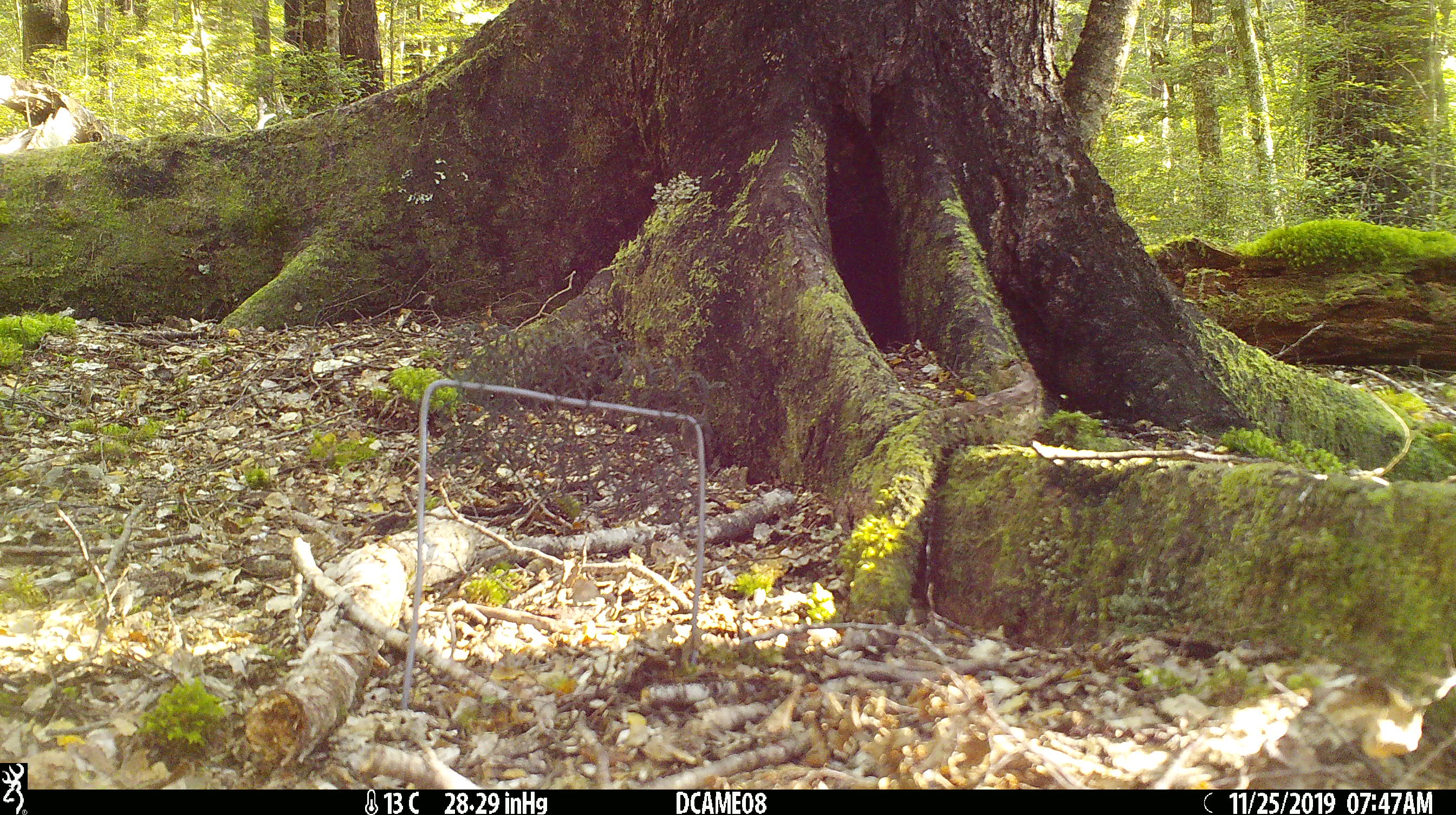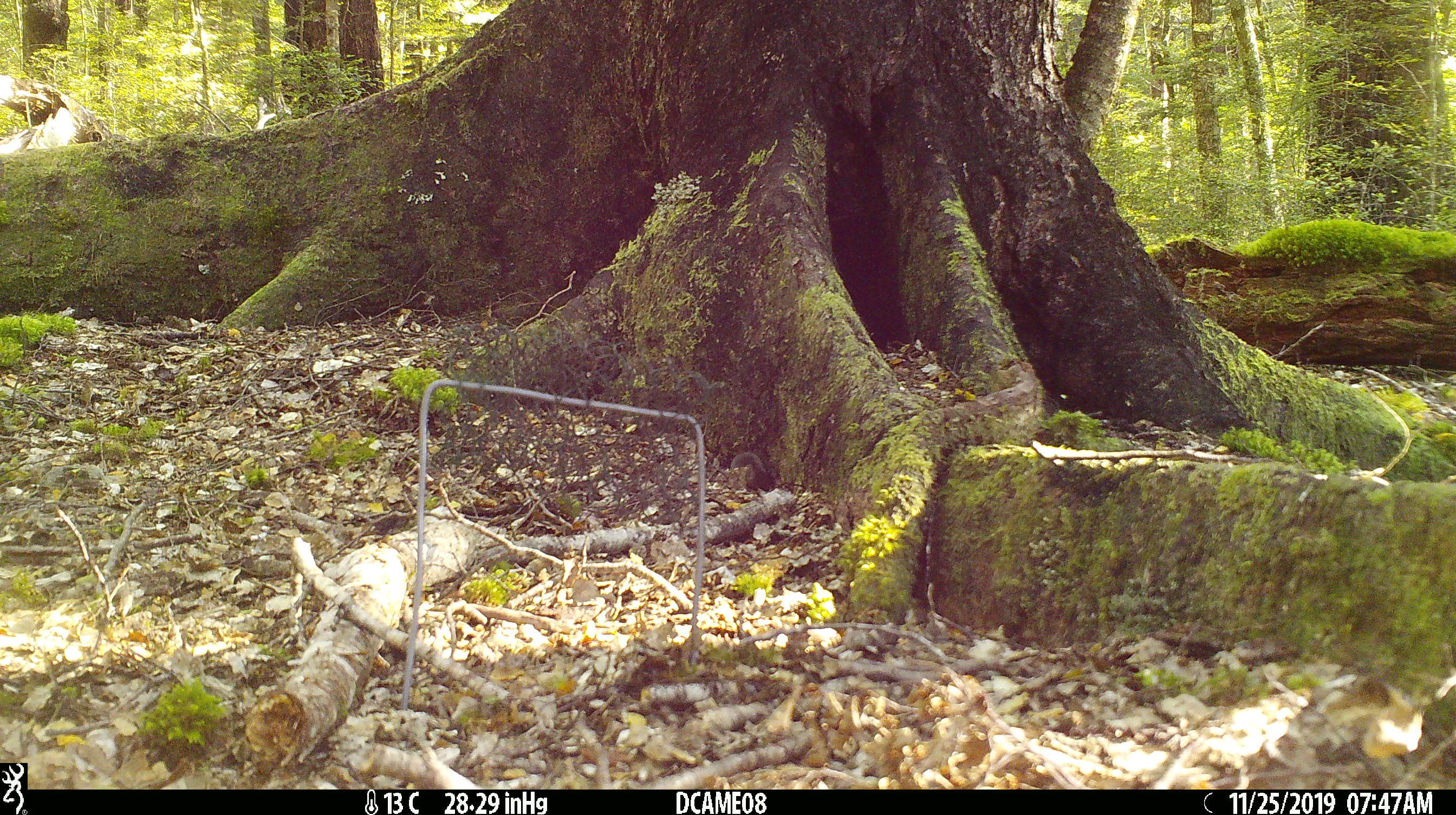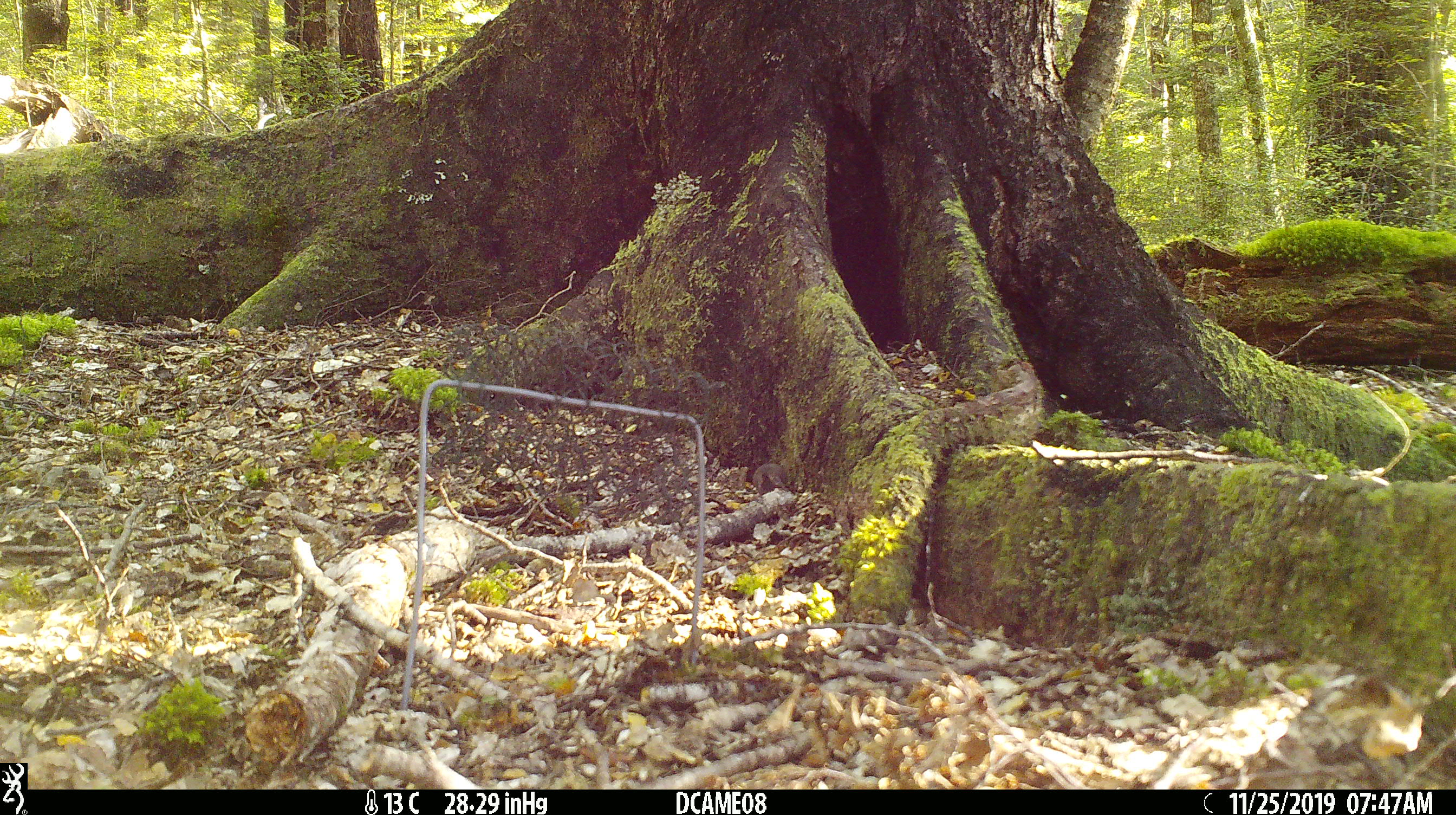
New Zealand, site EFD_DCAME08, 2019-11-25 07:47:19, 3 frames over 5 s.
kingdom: Animalia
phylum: Chordata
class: Mammalia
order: Rodentia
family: Muridae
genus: Mus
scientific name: Mus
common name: mouse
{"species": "mouse (Mus)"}